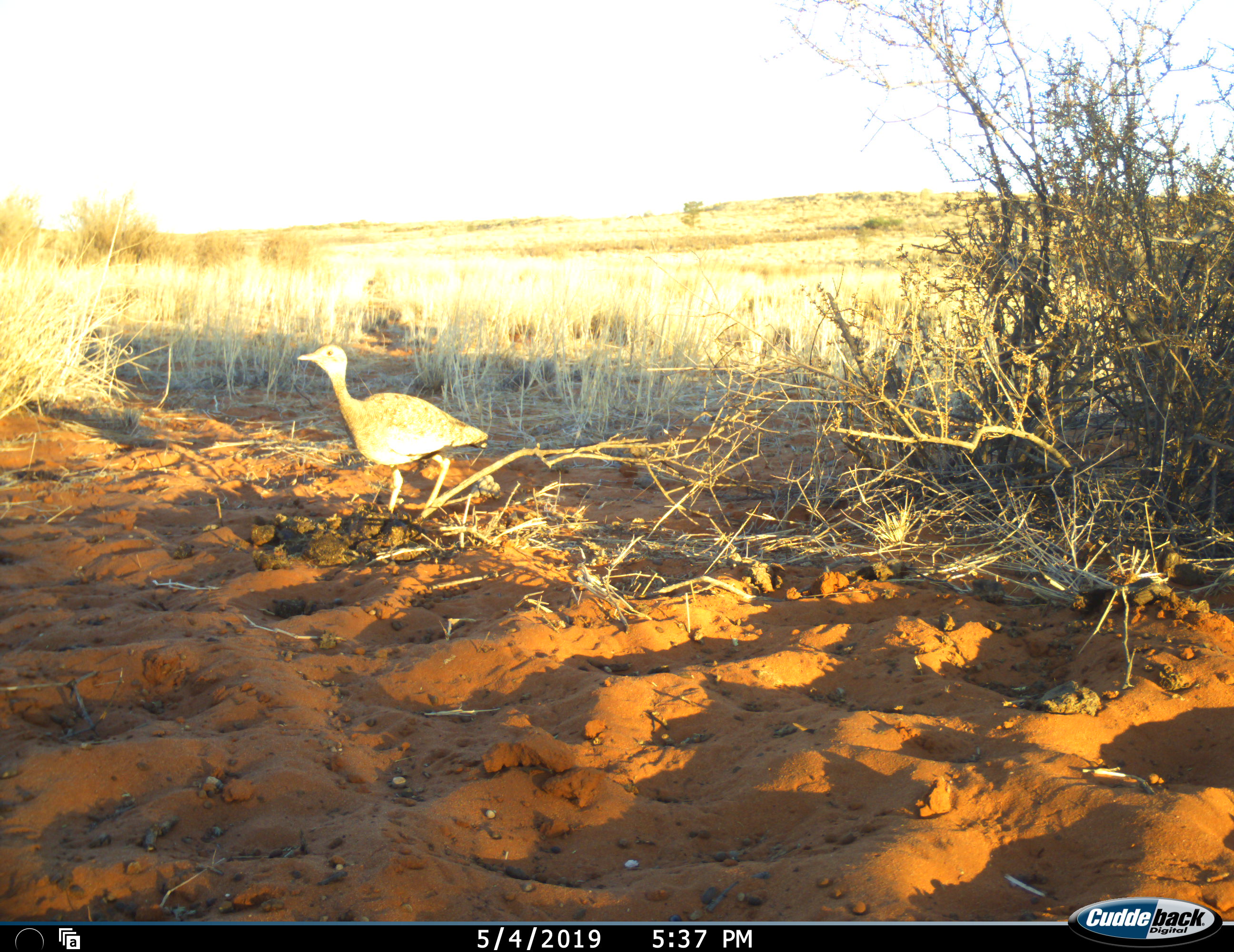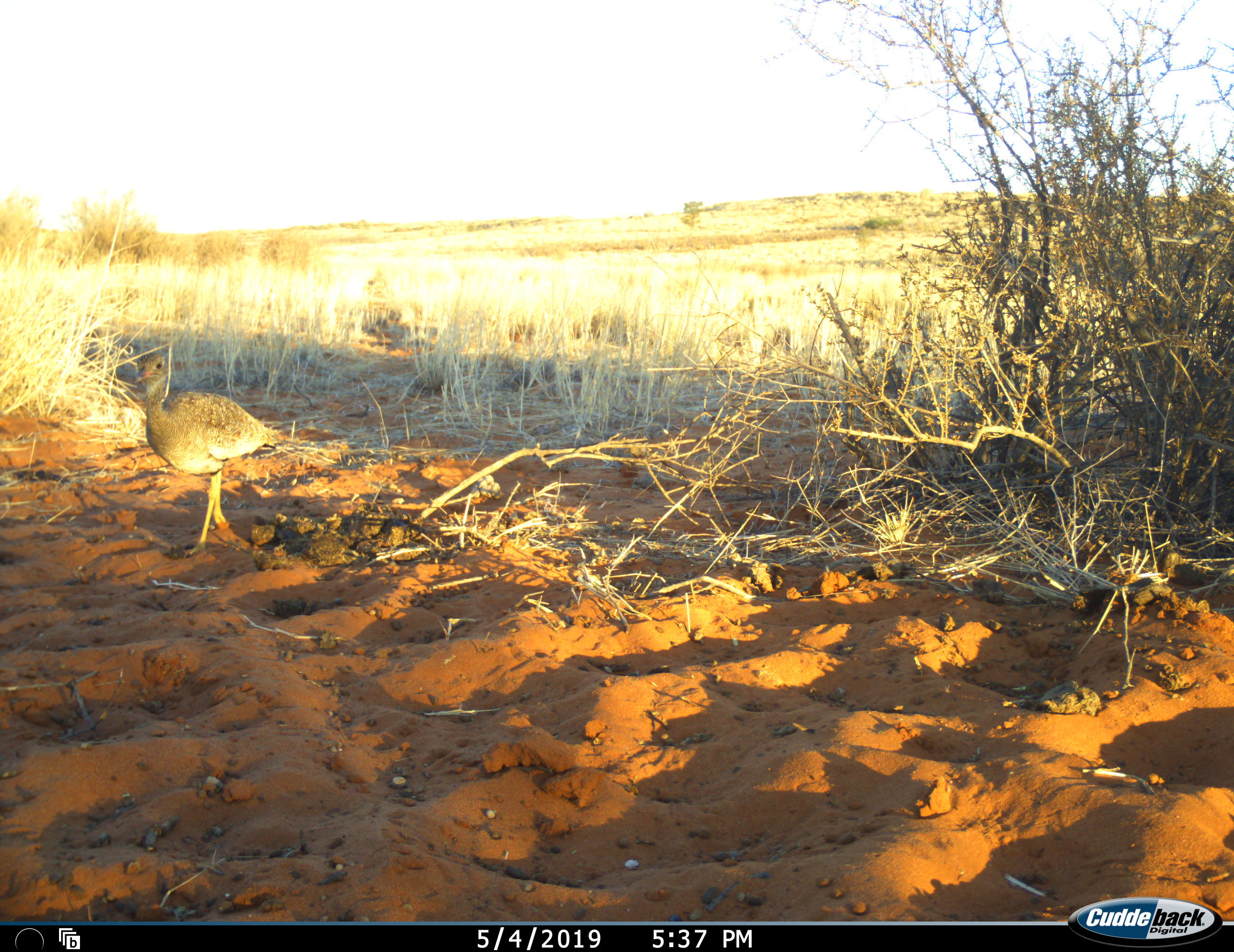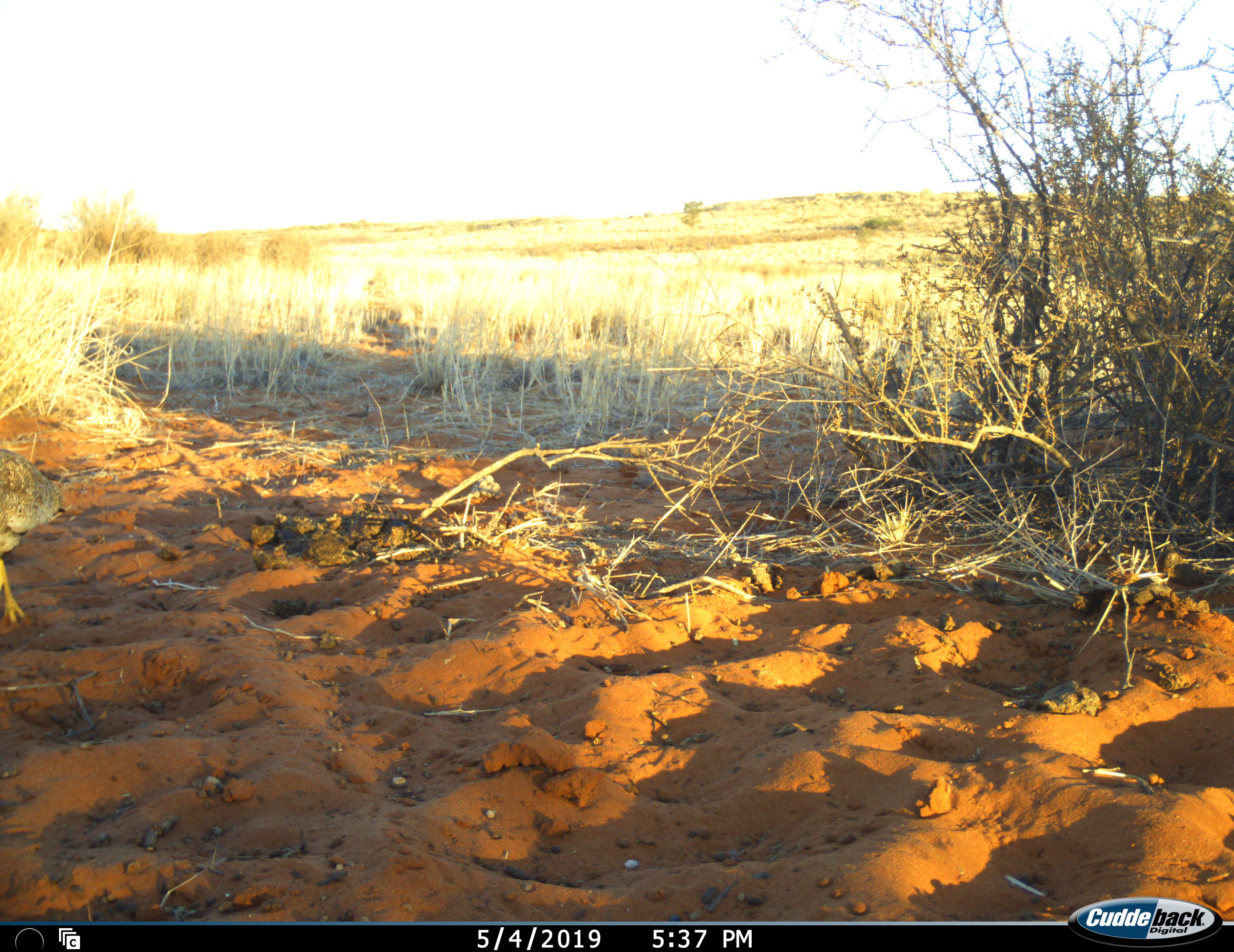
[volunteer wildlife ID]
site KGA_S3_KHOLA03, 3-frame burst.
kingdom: Animalia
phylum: Chordata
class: Aves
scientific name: Aves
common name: bird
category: birdother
Birdother (bird) (Aves), count 1. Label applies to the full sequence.